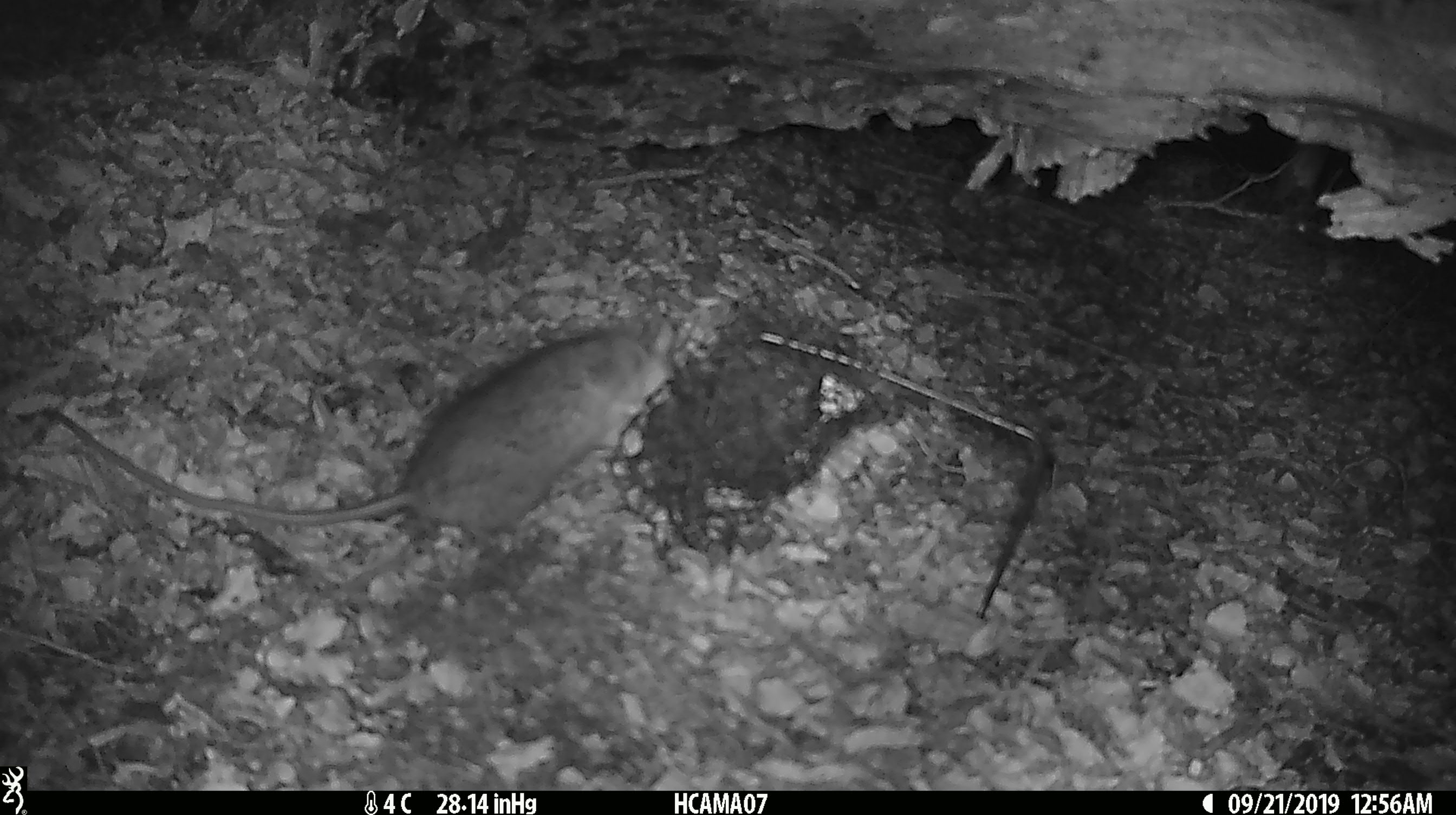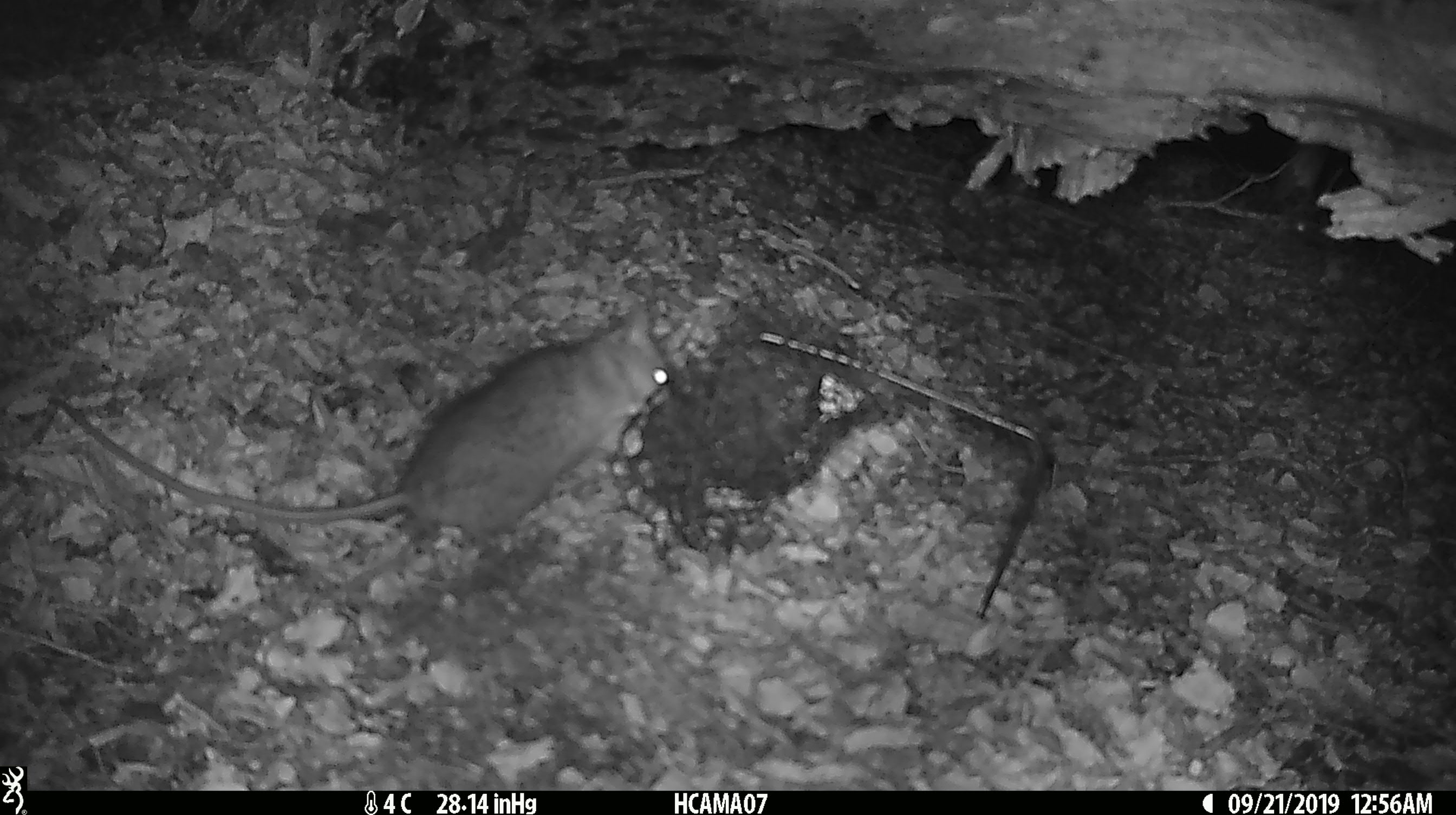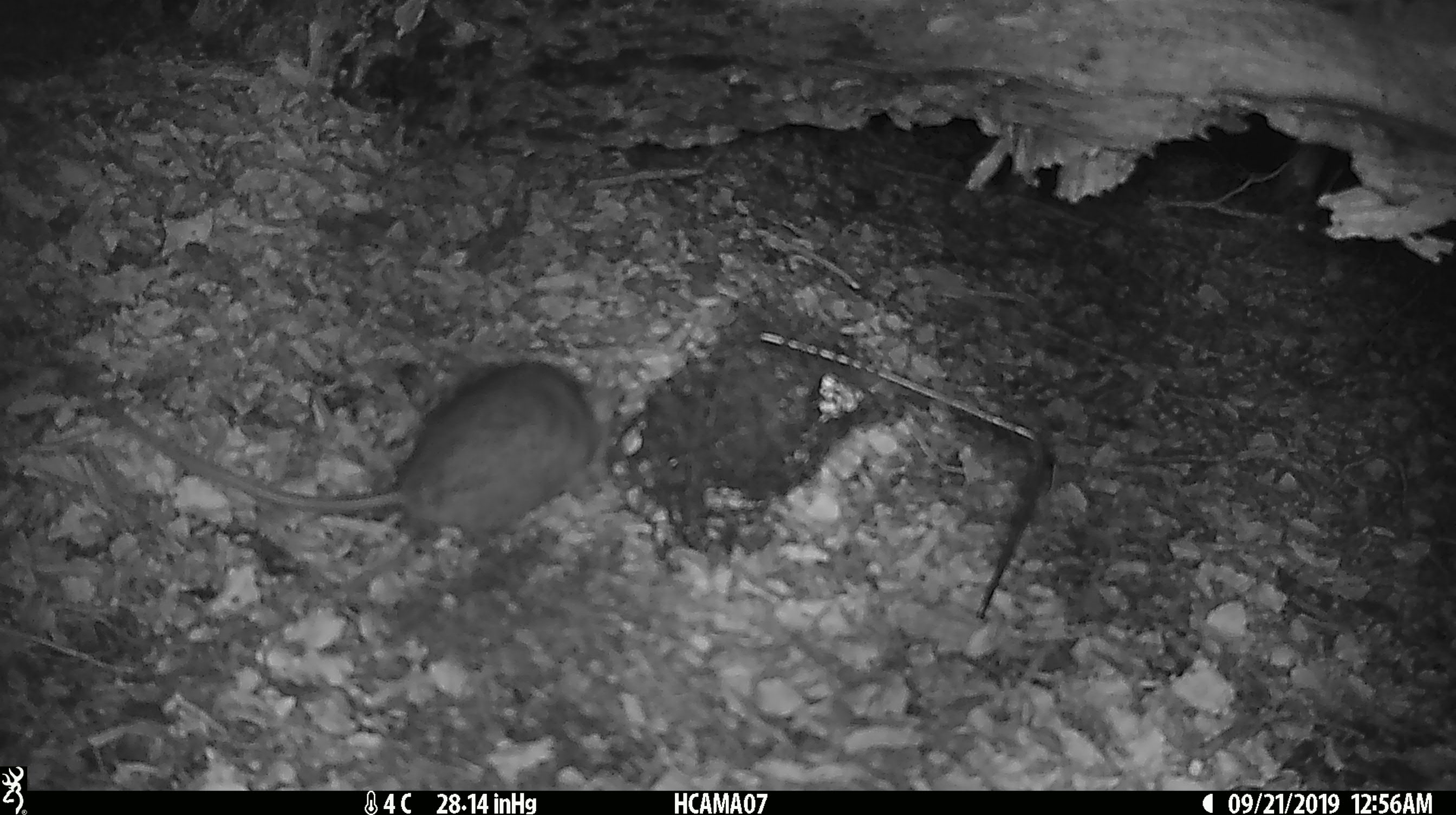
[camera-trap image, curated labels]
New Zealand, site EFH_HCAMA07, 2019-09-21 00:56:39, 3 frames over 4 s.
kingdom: Animalia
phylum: Chordata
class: Mammalia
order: Rodentia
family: Muridae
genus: Rattus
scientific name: Rattus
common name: rat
Rat (Rattus).